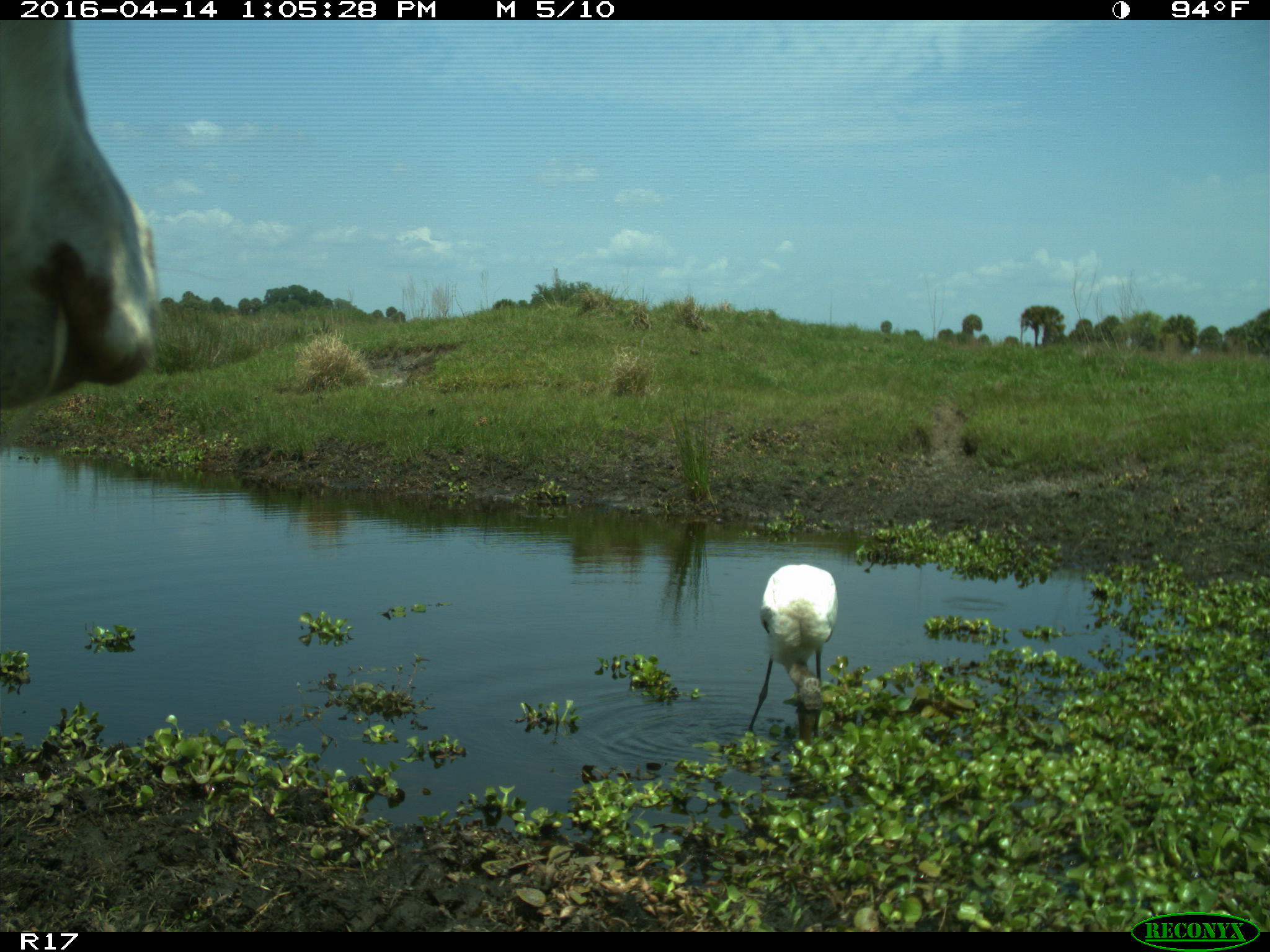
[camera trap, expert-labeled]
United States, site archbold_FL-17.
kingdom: Animalia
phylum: Chordata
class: Mammalia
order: Artiodactyla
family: Bovidae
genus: Bos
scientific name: Bos taurus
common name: domestic cow